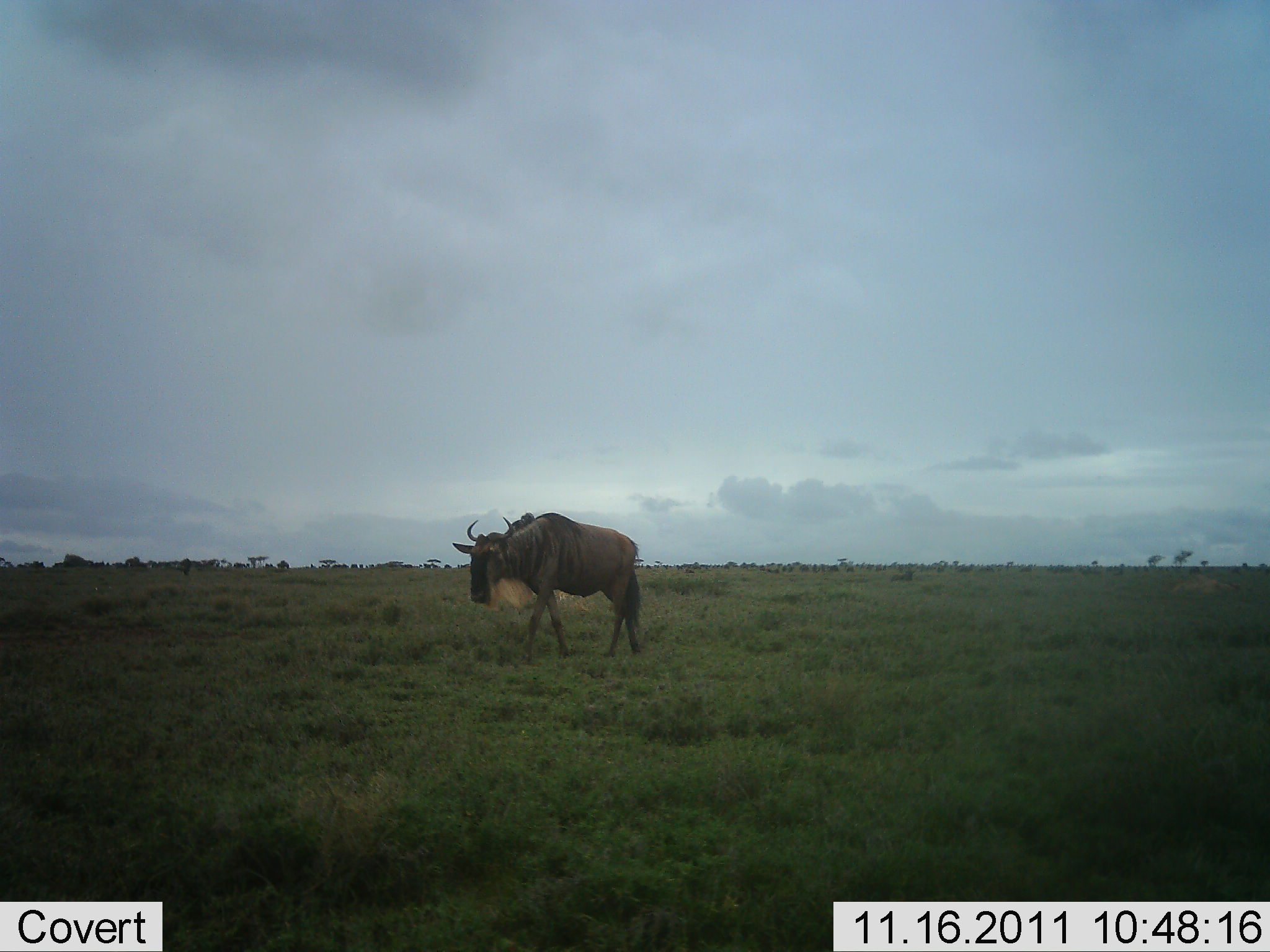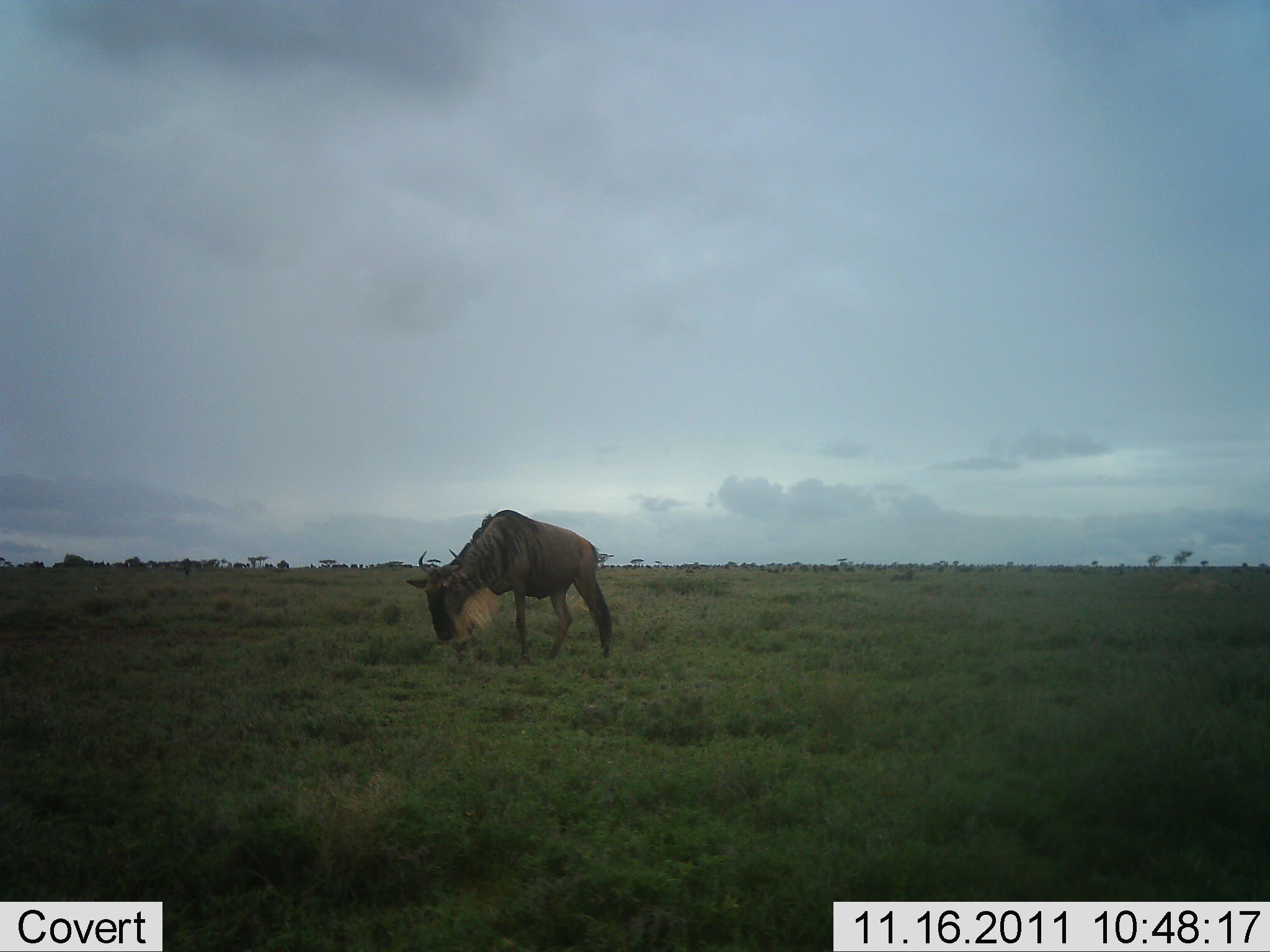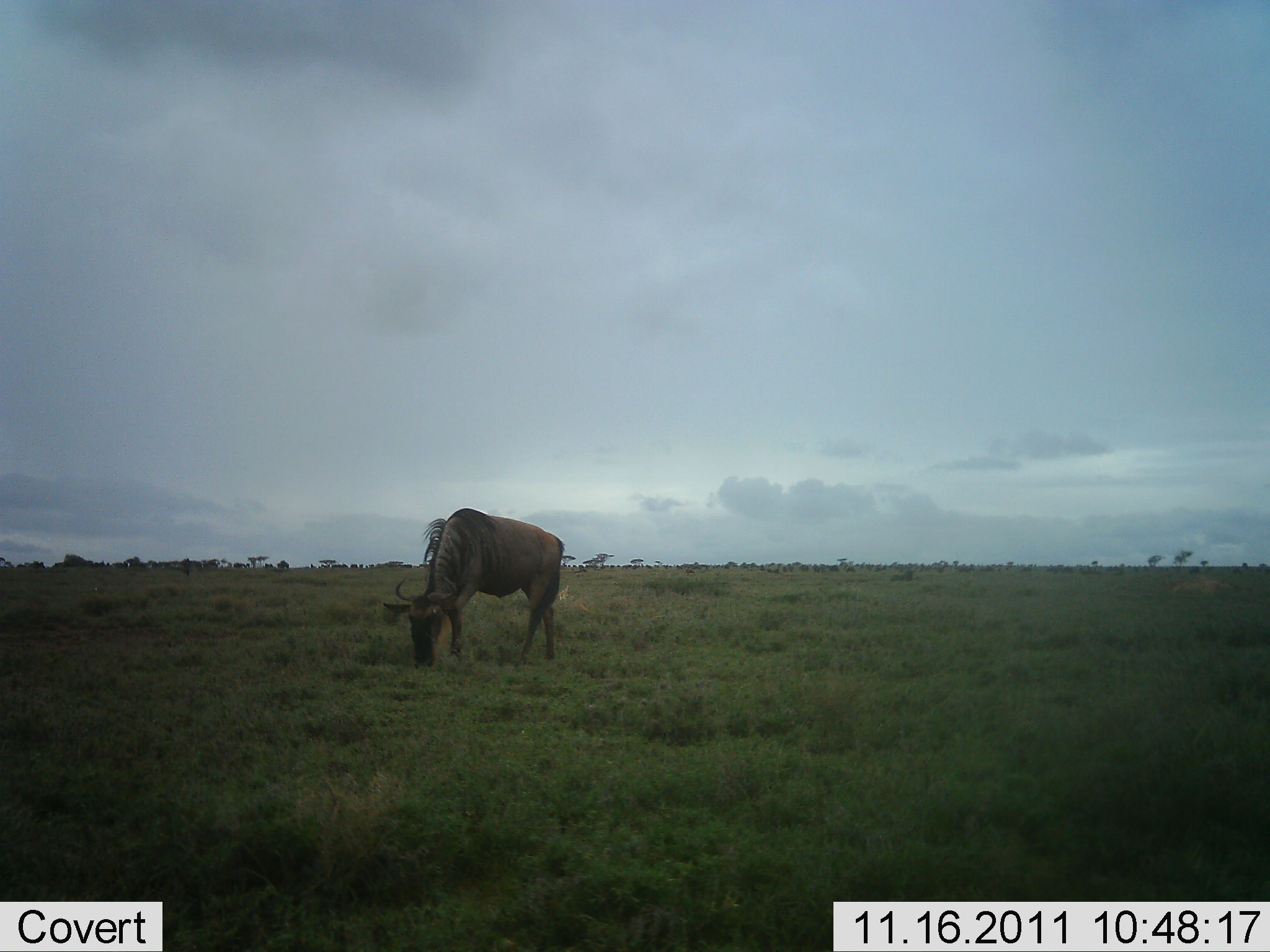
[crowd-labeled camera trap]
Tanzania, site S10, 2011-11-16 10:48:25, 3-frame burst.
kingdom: Animalia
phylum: Chordata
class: Mammalia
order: Artiodactyla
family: Bovidae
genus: Connochaetes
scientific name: Connochaetes taurinus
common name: blue wildebeest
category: wildebeest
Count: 1.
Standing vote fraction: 9%.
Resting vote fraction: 0%.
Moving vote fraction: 73%.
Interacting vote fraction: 0%.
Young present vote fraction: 0%.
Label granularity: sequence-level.